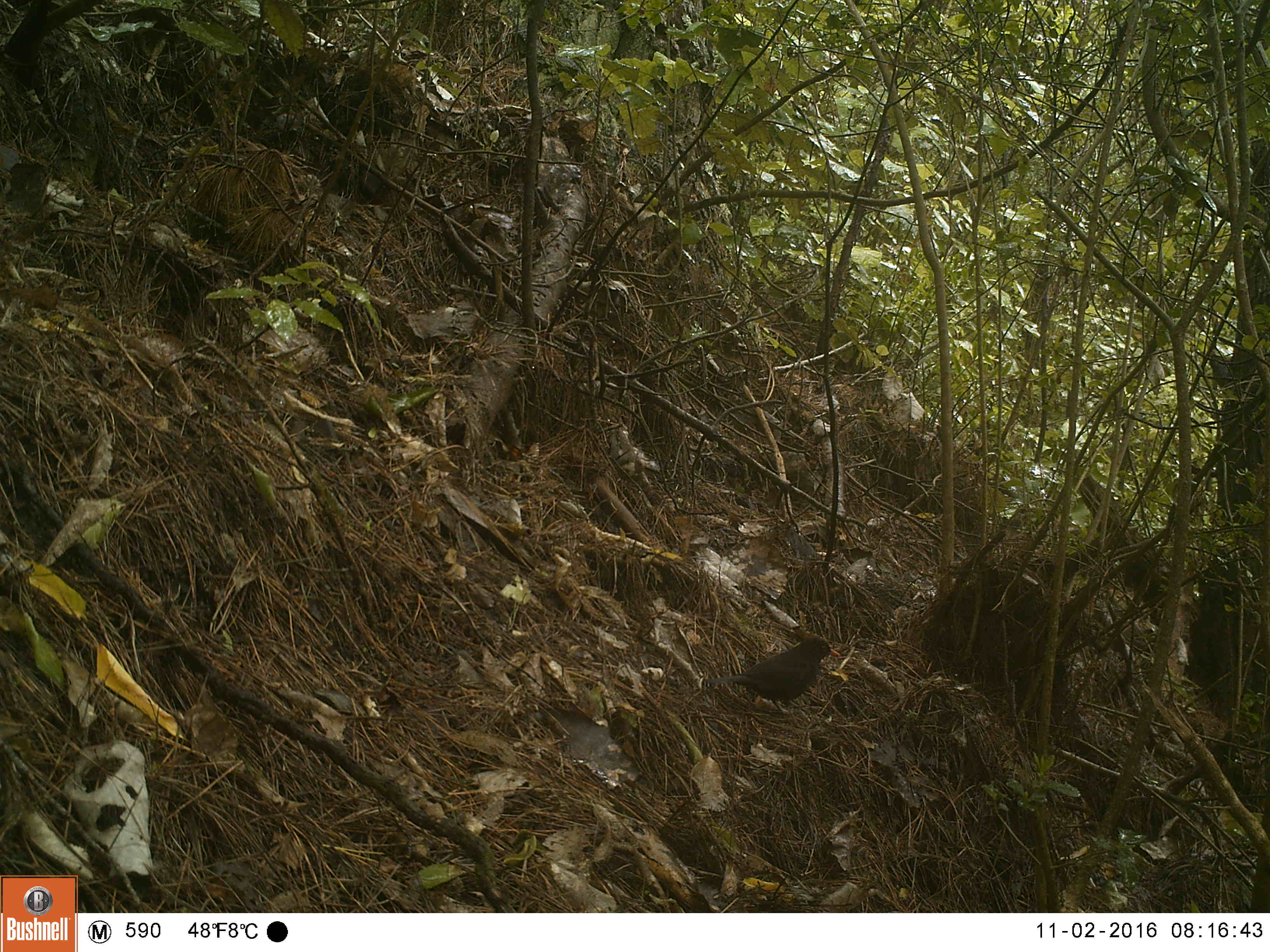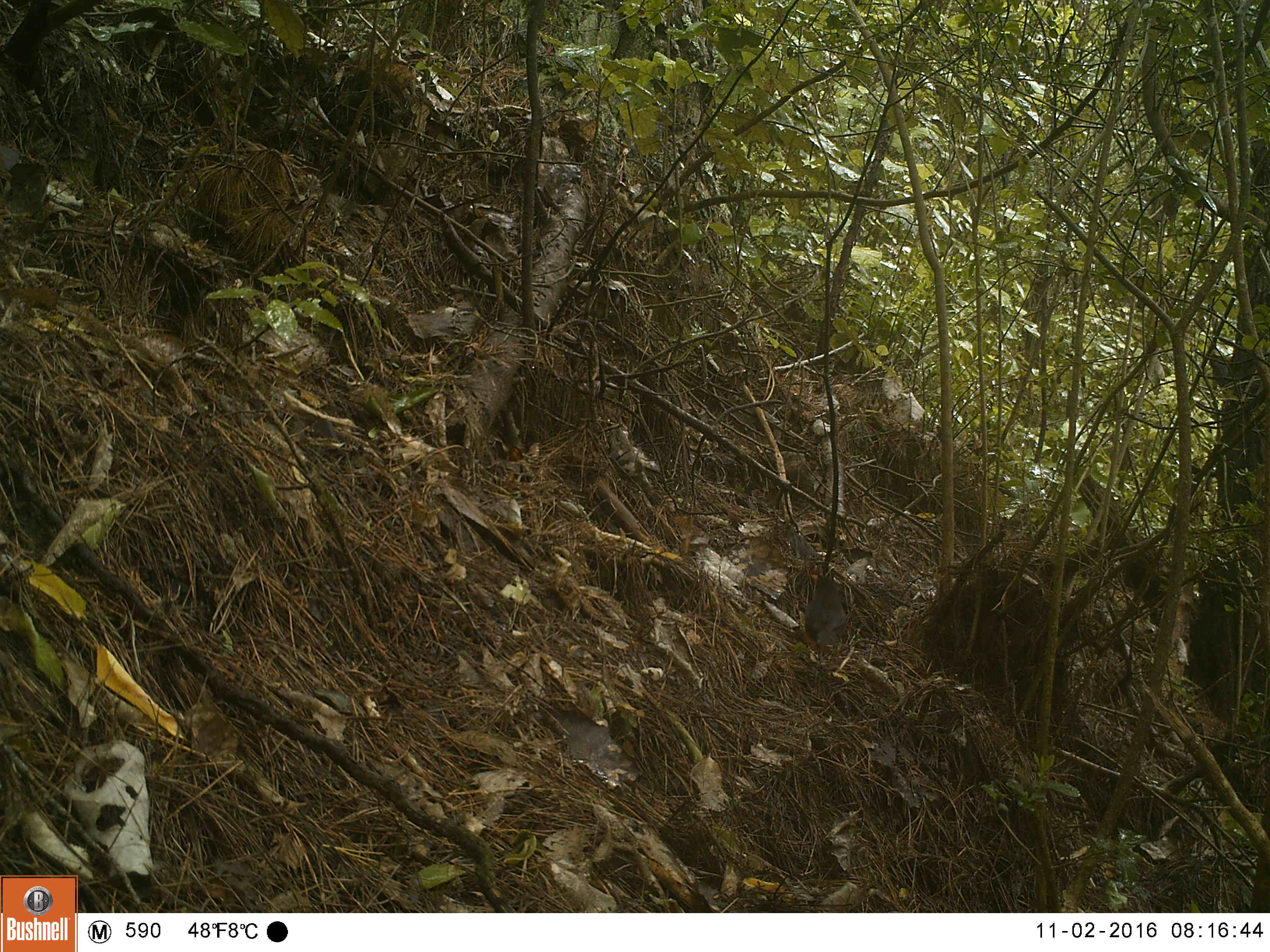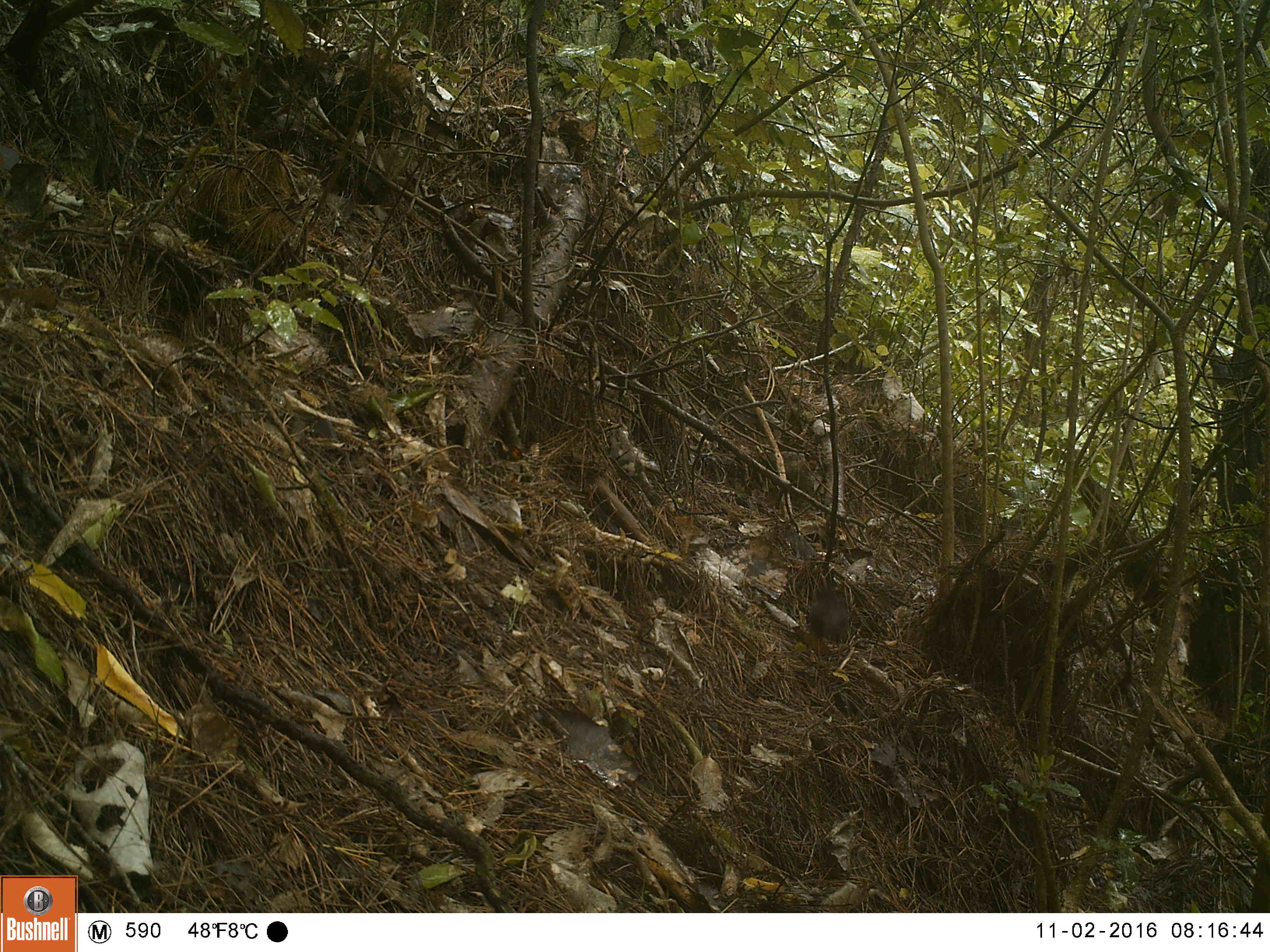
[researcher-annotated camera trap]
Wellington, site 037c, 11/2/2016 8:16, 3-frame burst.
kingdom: Animalia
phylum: Chordata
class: Aves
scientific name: Aves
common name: bird